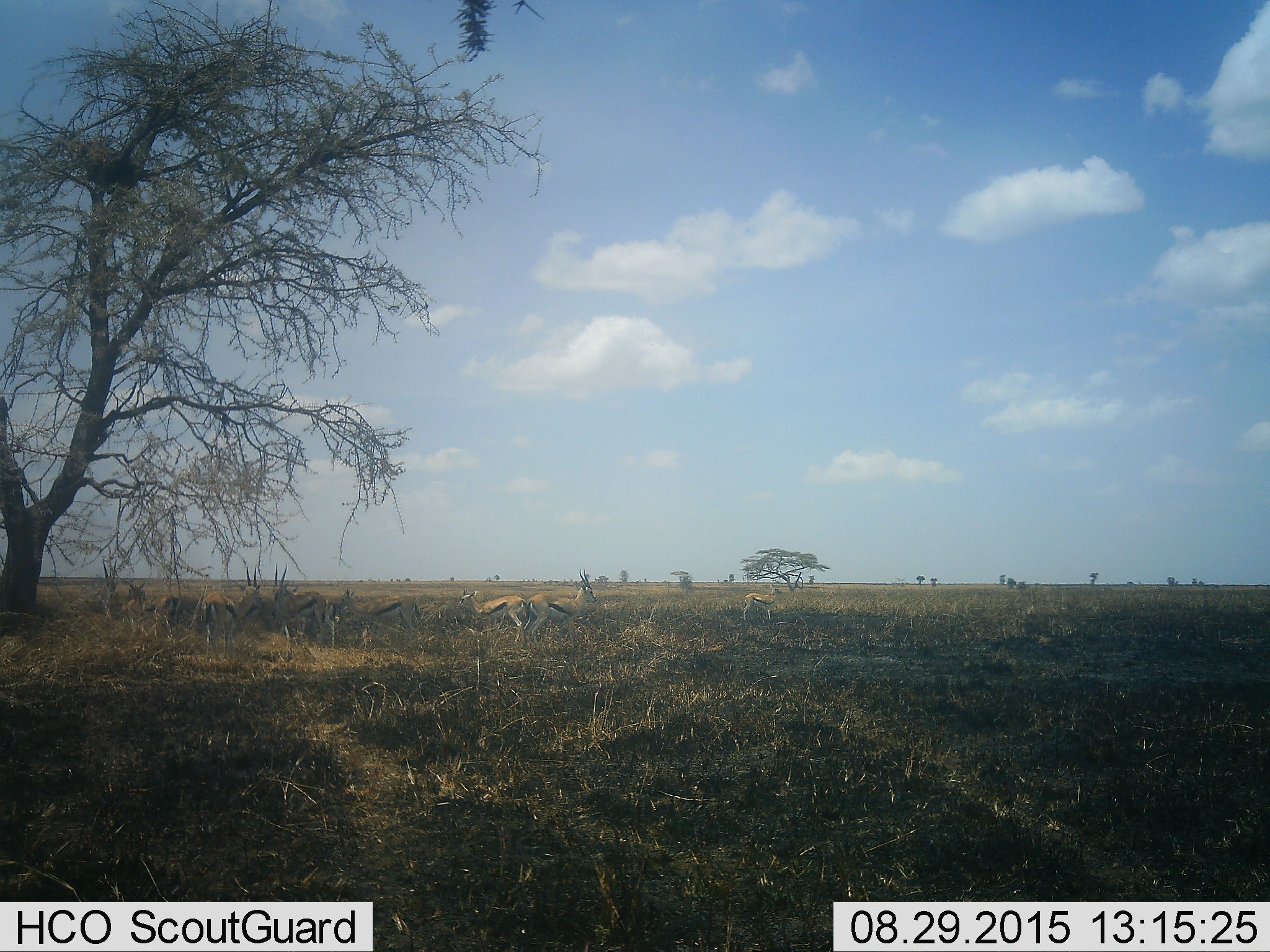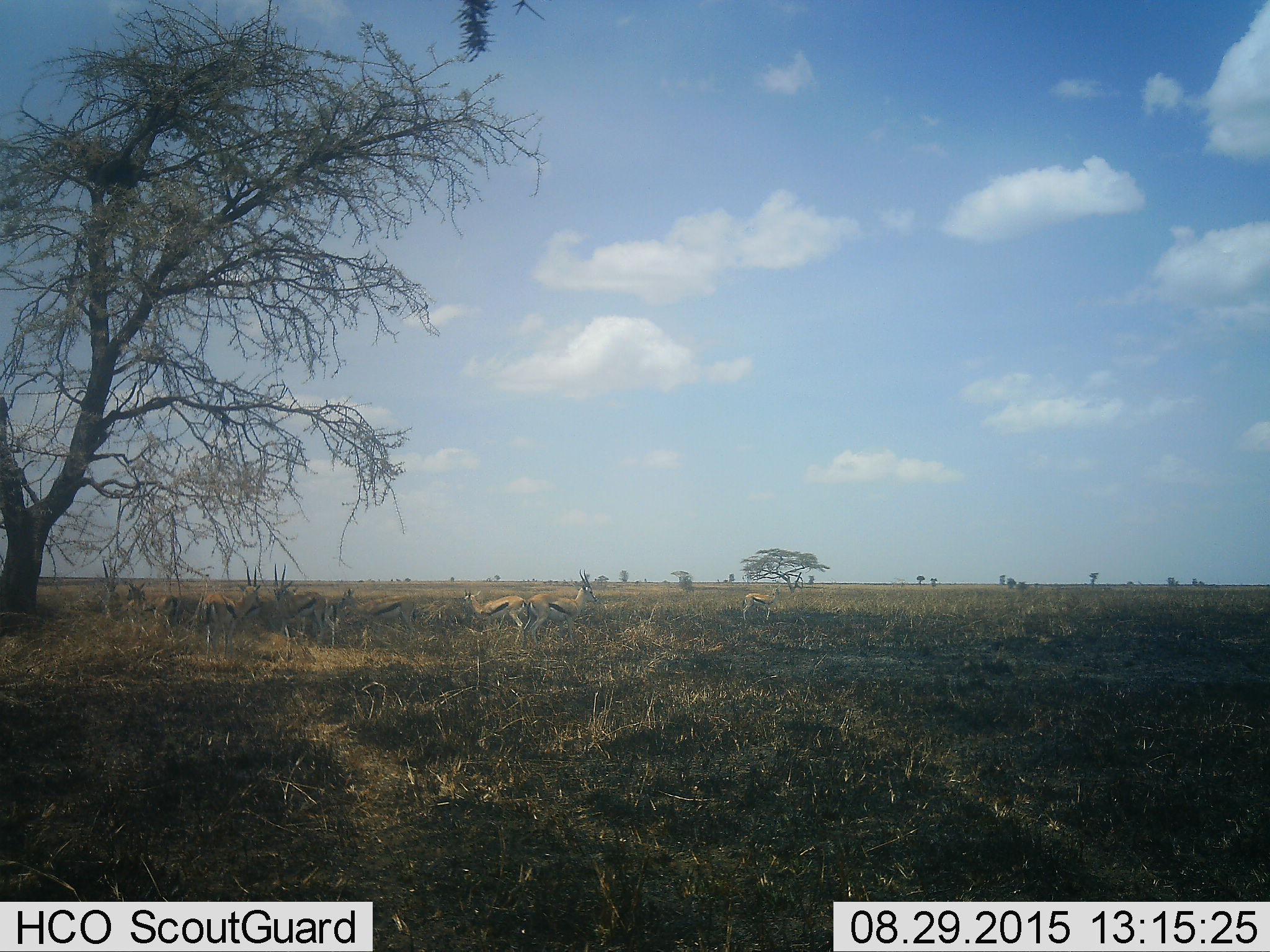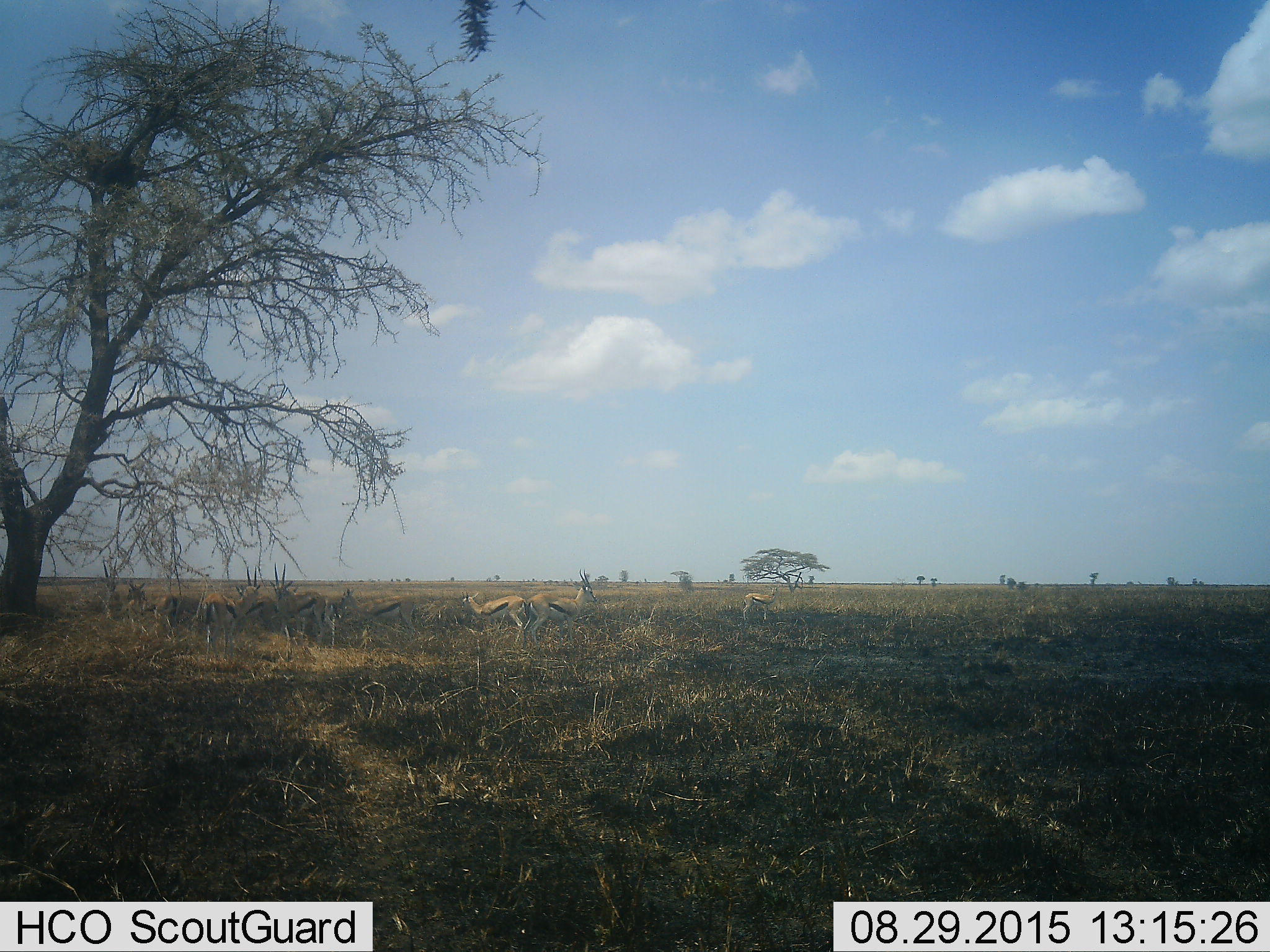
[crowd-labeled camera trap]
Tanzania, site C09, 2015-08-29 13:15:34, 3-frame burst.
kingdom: Animalia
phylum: Chordata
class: Mammalia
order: Artiodactyla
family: Bovidae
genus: Eudorcas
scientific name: Eudorcas thomsonii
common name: thomson's gazelle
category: gazellethomsons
Gazellethomsons (thomson's gazelle) (Eudorcas thomsonii), count 11-50. Behavior (volunteer vote fractions): standing 88%, resting 25%, moving 25%, interacting 25%. Young present (vote fraction): 12%. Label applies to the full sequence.